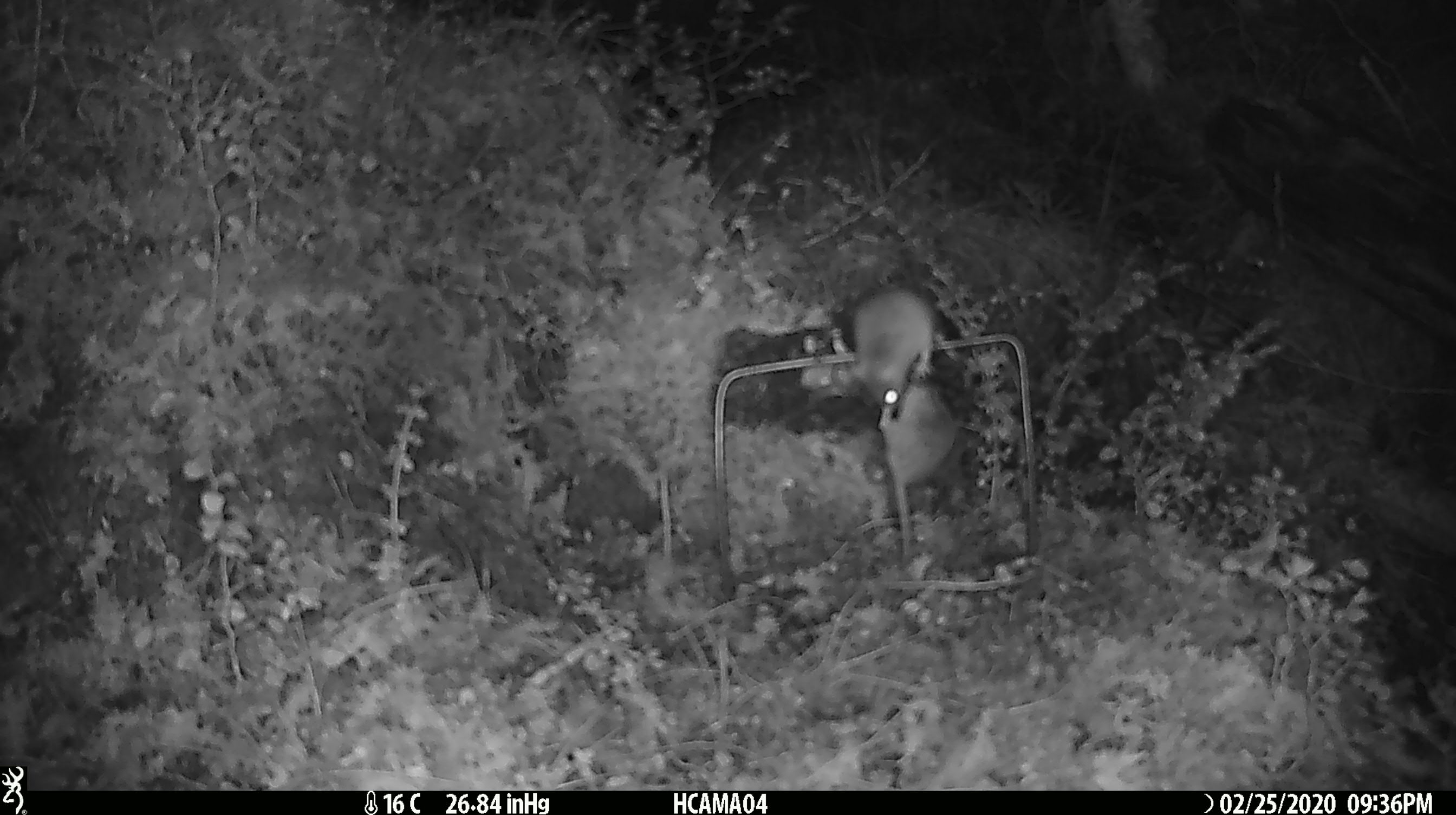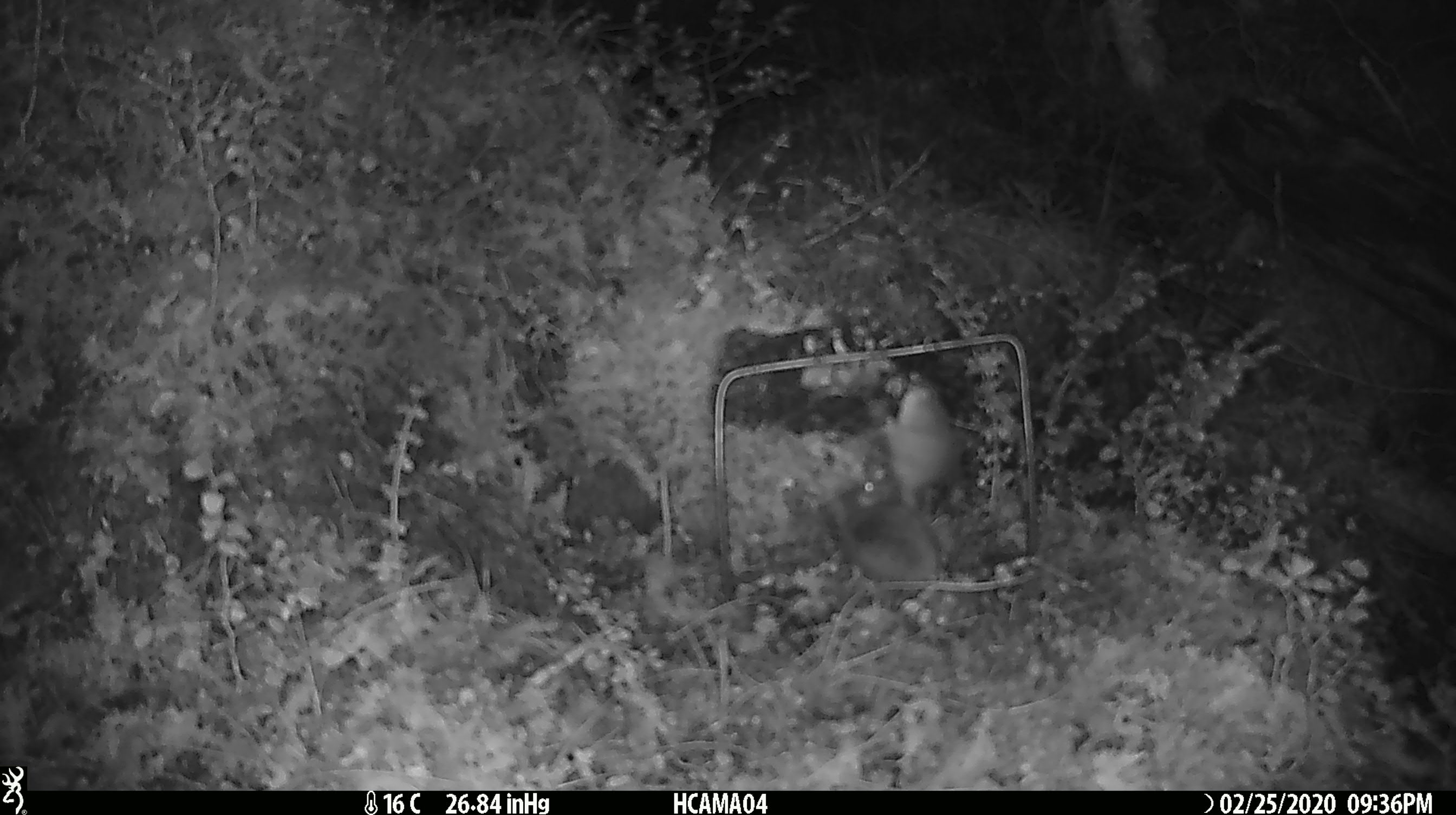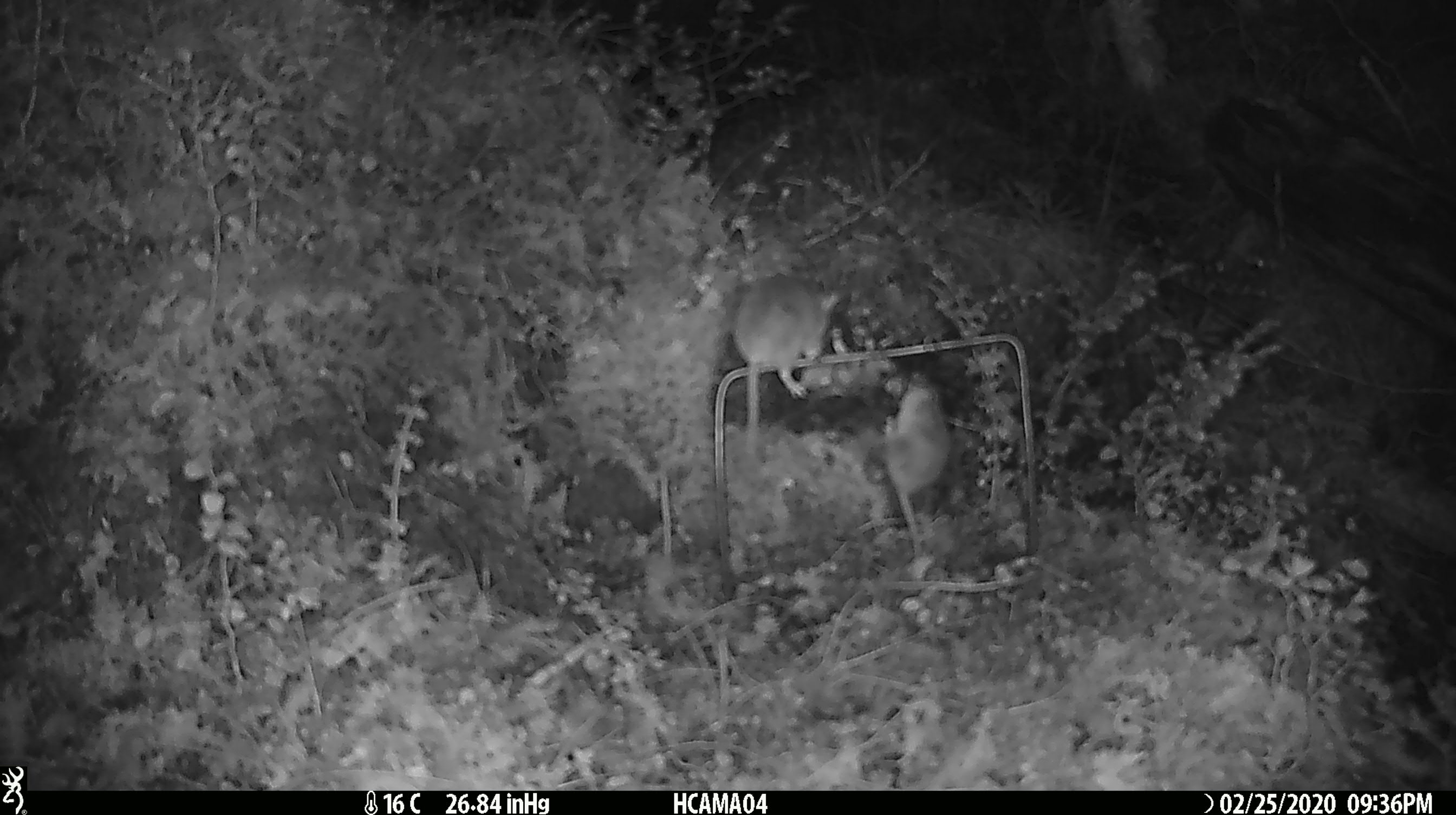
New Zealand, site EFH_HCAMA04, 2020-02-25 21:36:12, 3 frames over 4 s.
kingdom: Animalia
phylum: Chordata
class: Mammalia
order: Rodentia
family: Muridae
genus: Mus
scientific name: Mus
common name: mouse